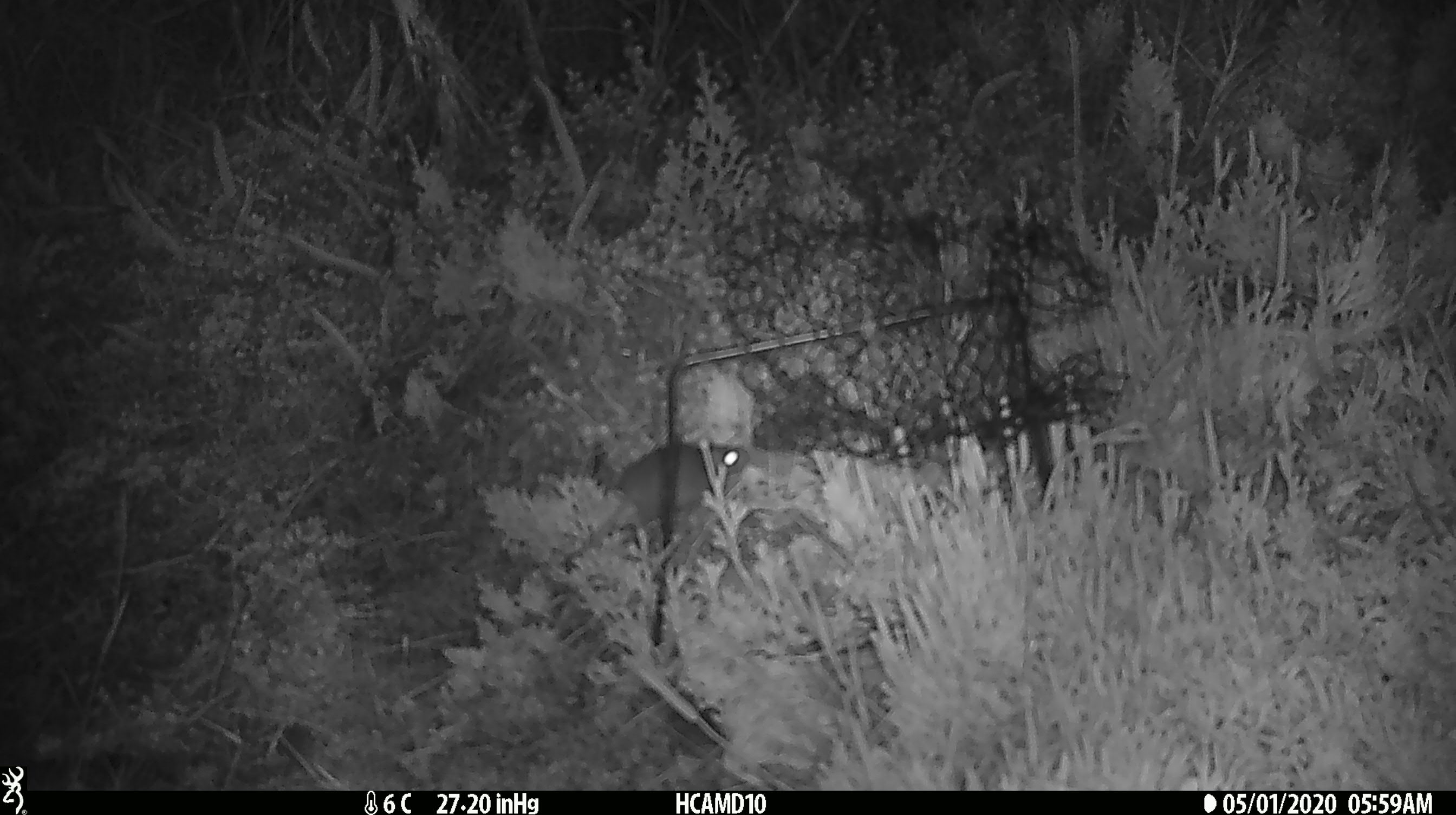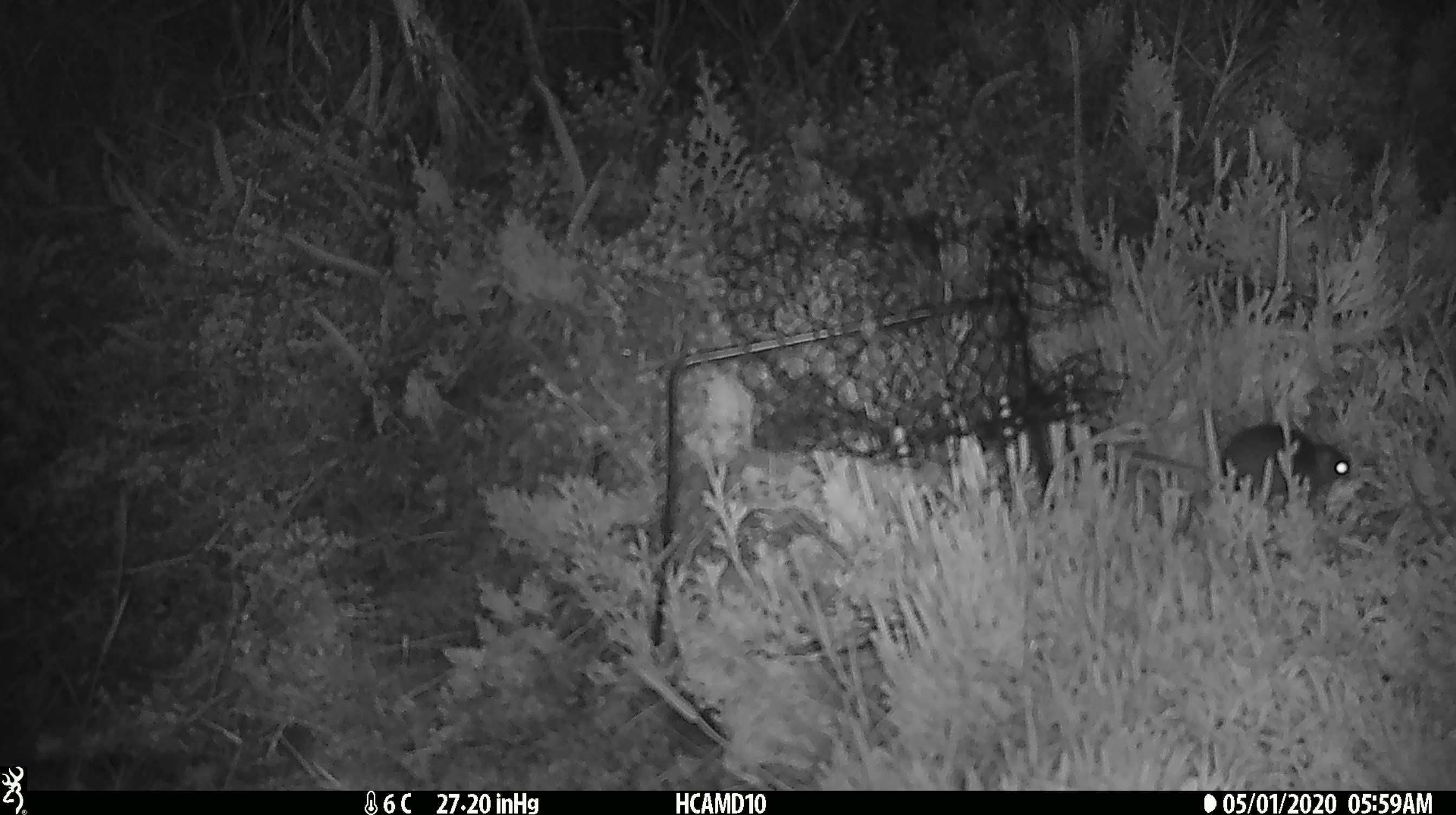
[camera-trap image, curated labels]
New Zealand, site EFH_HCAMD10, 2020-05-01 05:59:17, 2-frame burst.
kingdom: Animalia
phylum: Chordata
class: Mammalia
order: Rodentia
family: Muridae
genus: Mus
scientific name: Mus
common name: mouse